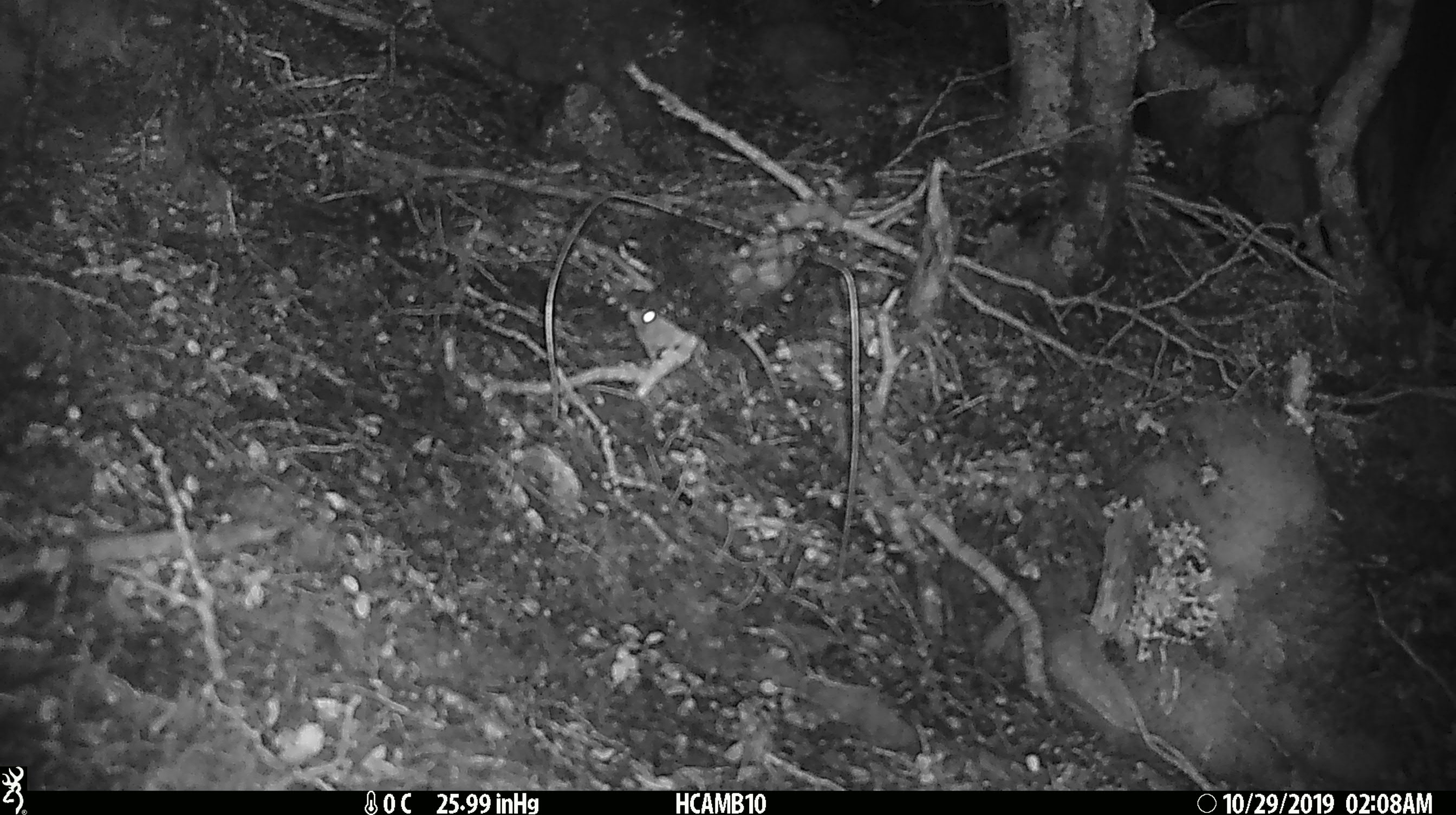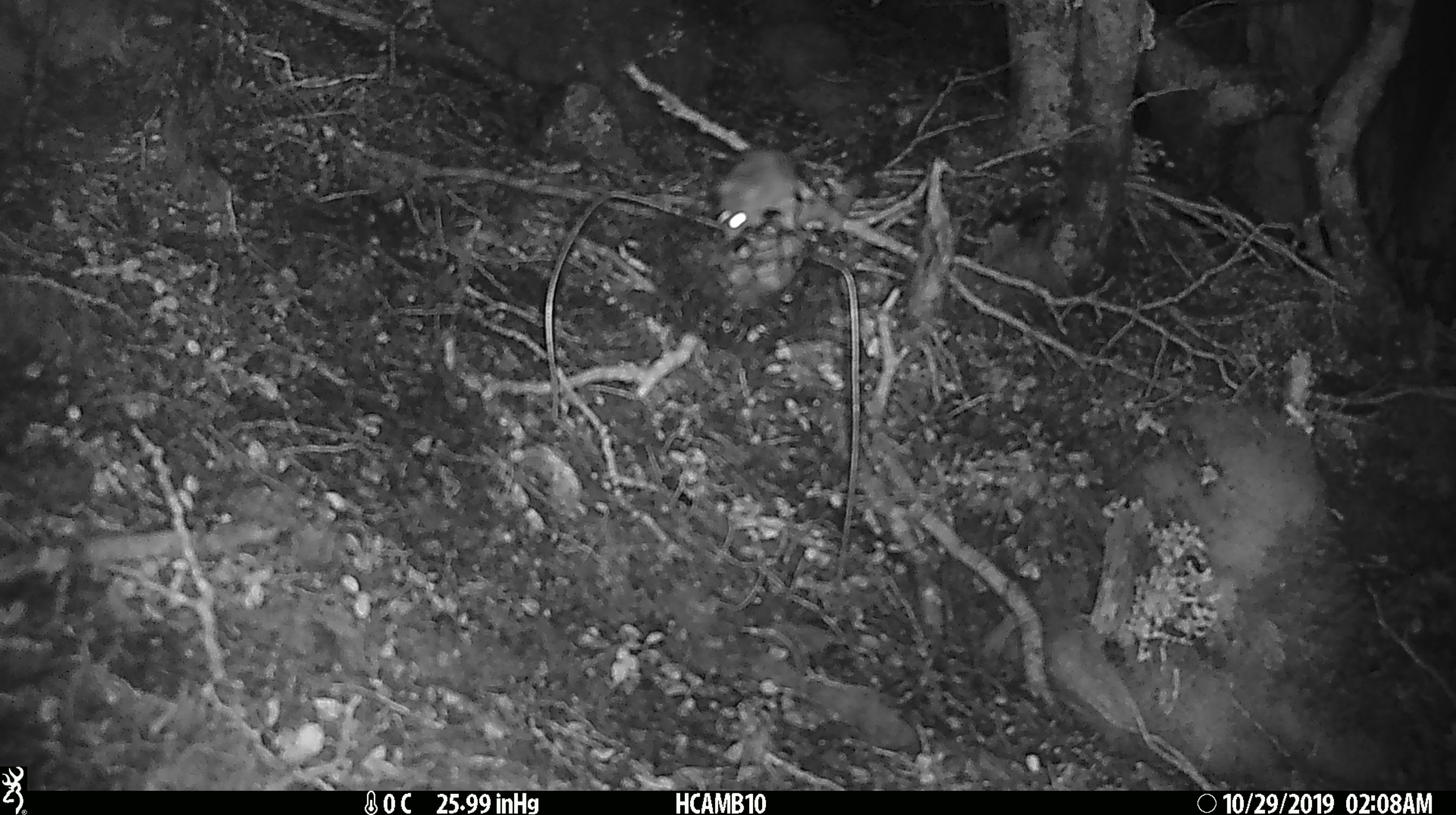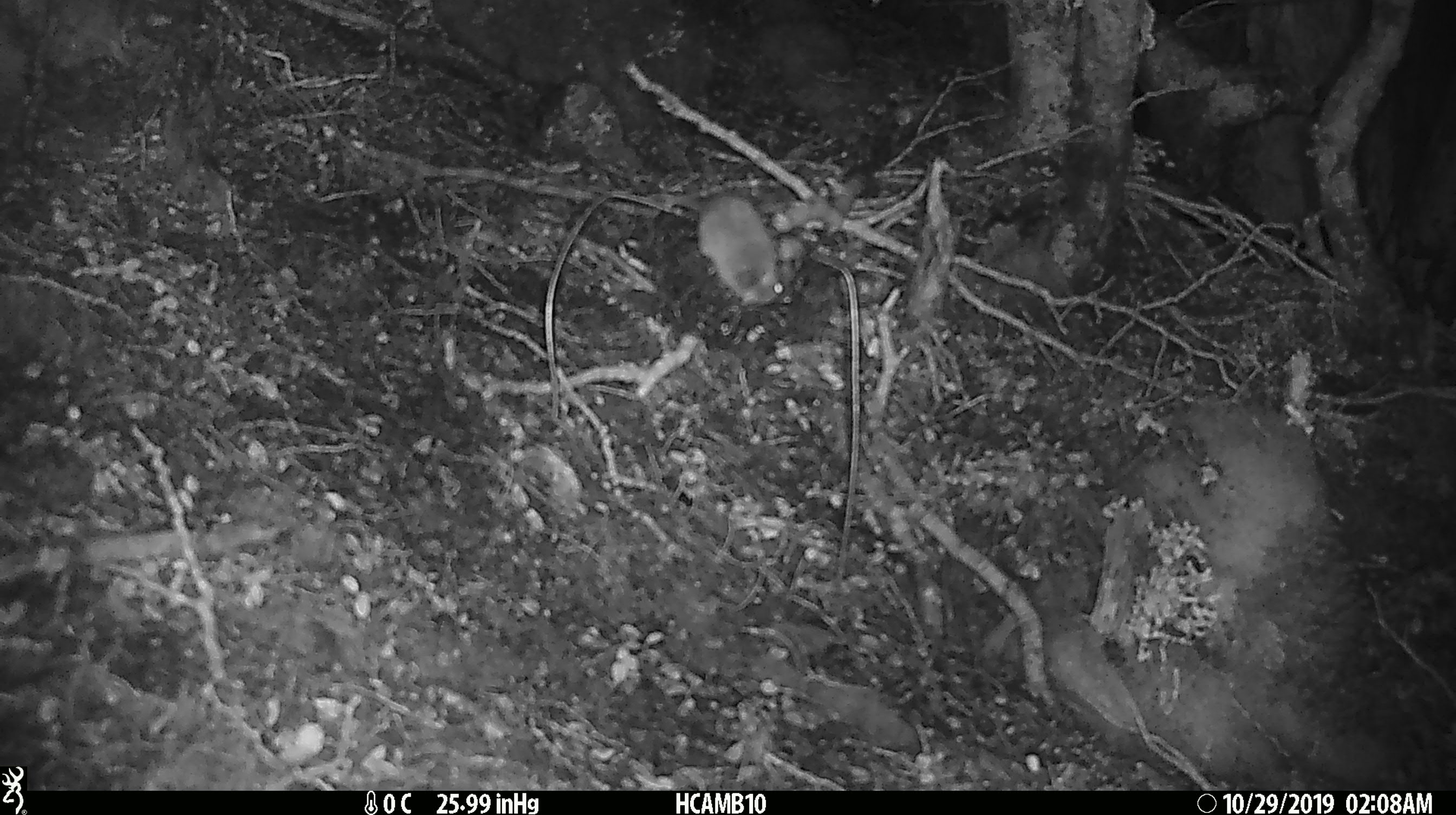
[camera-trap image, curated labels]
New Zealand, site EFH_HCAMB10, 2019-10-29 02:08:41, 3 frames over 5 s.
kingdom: Animalia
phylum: Chordata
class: Mammalia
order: Rodentia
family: Muridae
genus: Mus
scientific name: Mus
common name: mouse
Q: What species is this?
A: Mouse (Mus).